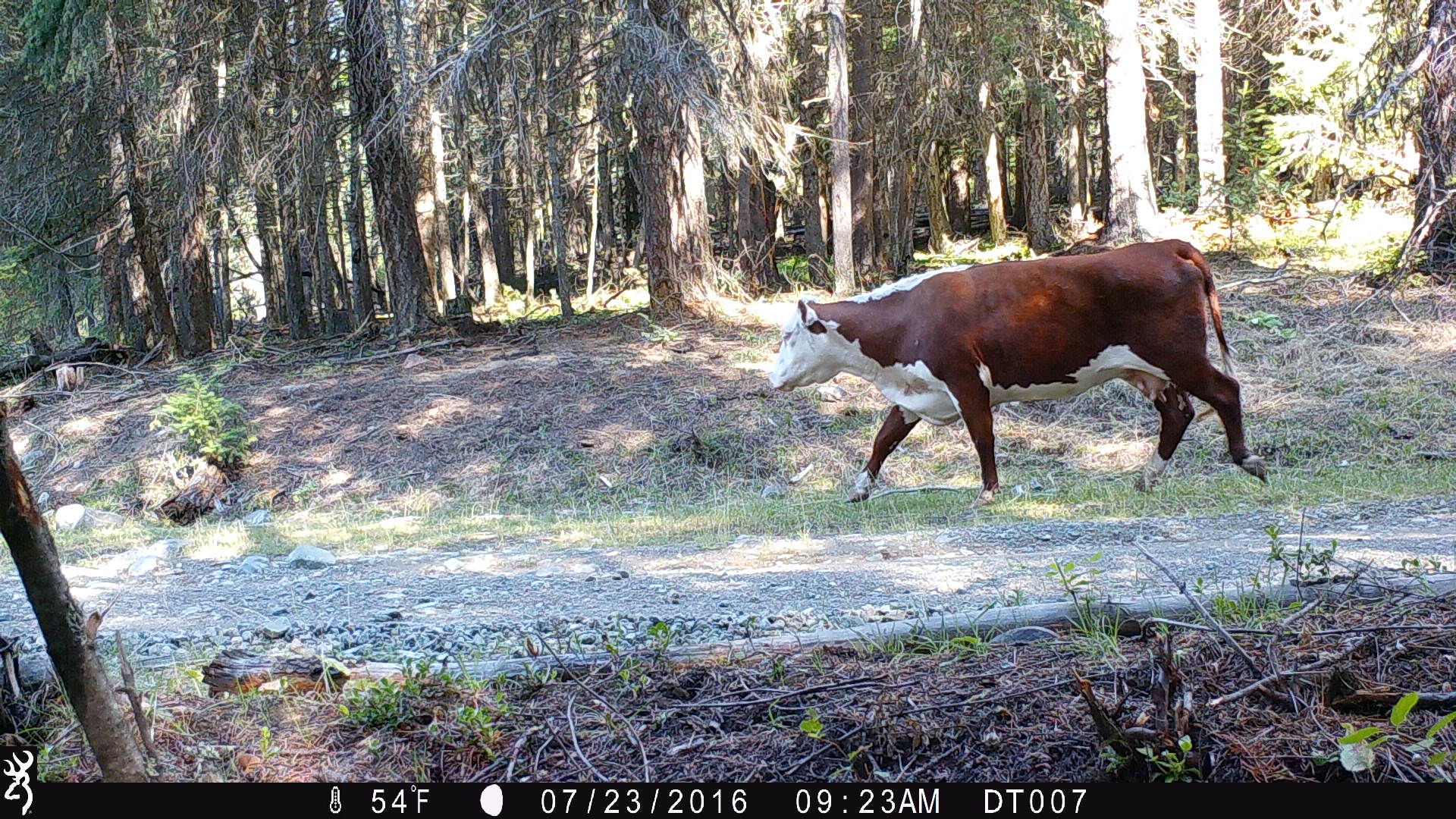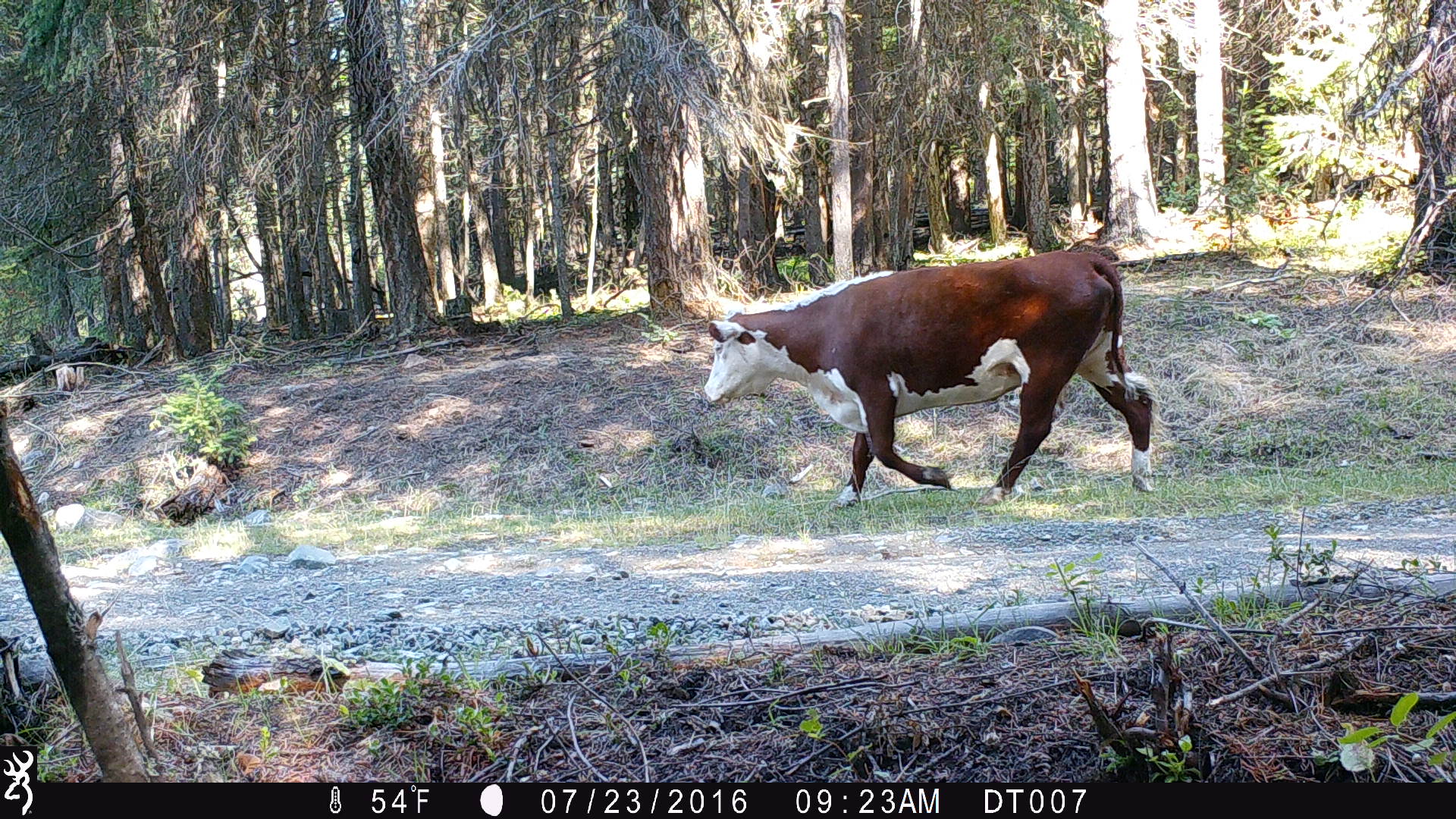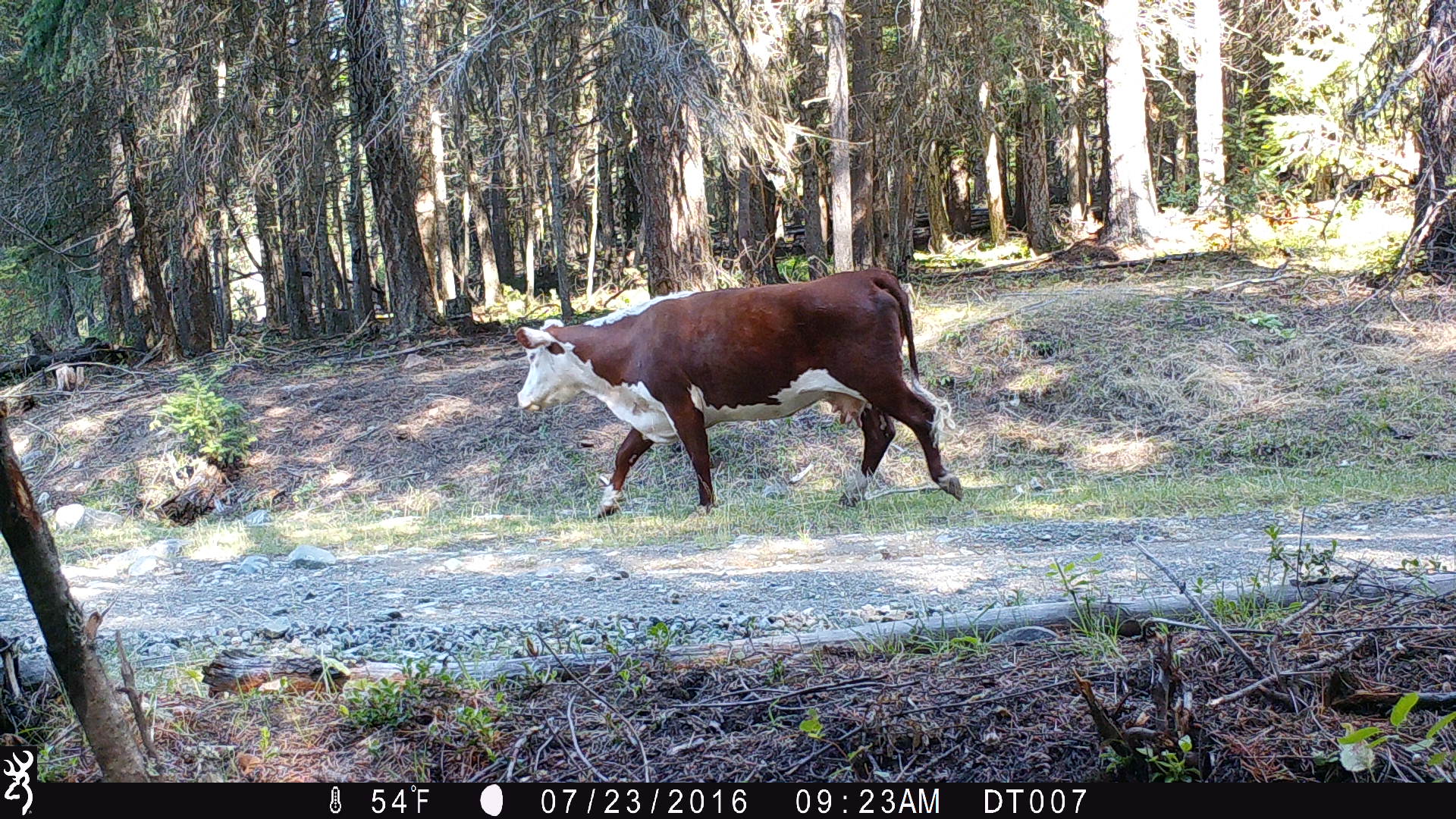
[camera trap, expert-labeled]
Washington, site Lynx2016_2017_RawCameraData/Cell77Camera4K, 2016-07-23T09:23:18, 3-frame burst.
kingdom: Animalia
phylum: Chordata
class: Mammalia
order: Artiodactyla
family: Bovidae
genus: Bos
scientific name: Bos taurus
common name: domestic cattle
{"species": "domestic cattle (Bos taurus)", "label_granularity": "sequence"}